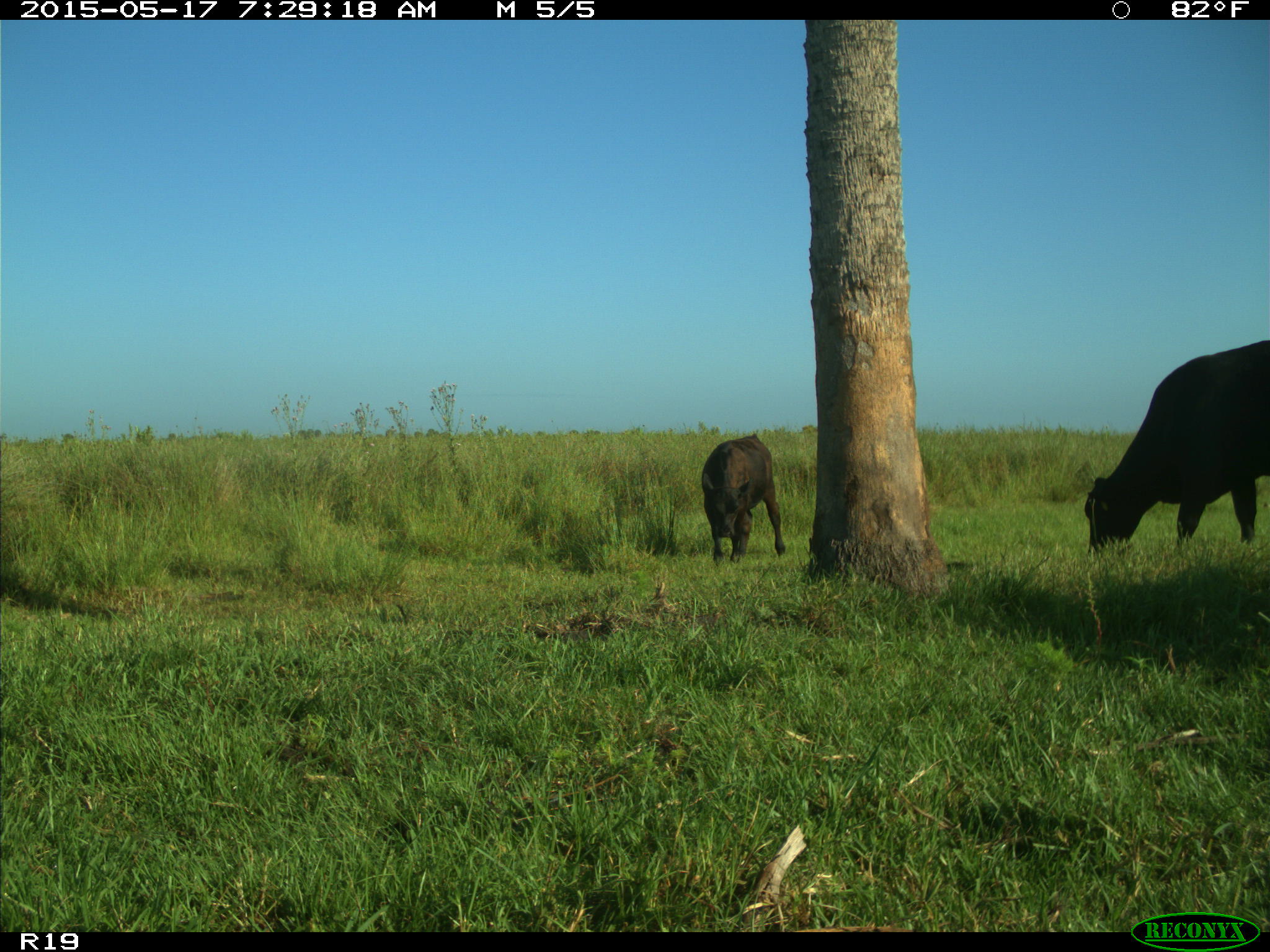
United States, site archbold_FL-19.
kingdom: Animalia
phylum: Chordata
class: Mammalia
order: Artiodactyla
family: Bovidae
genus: Bos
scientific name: Bos taurus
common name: domestic cow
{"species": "Bos taurus (domestic cow)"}